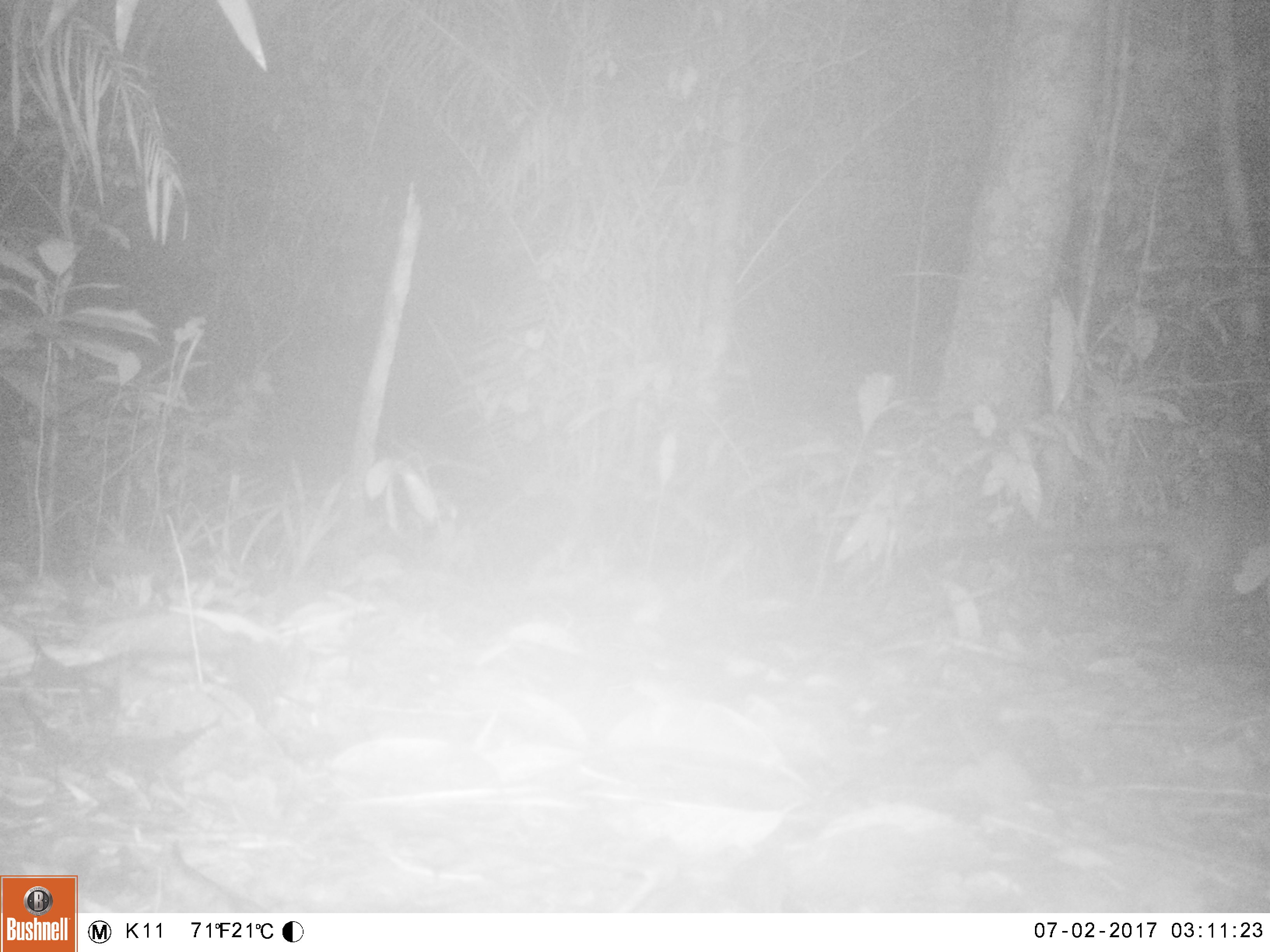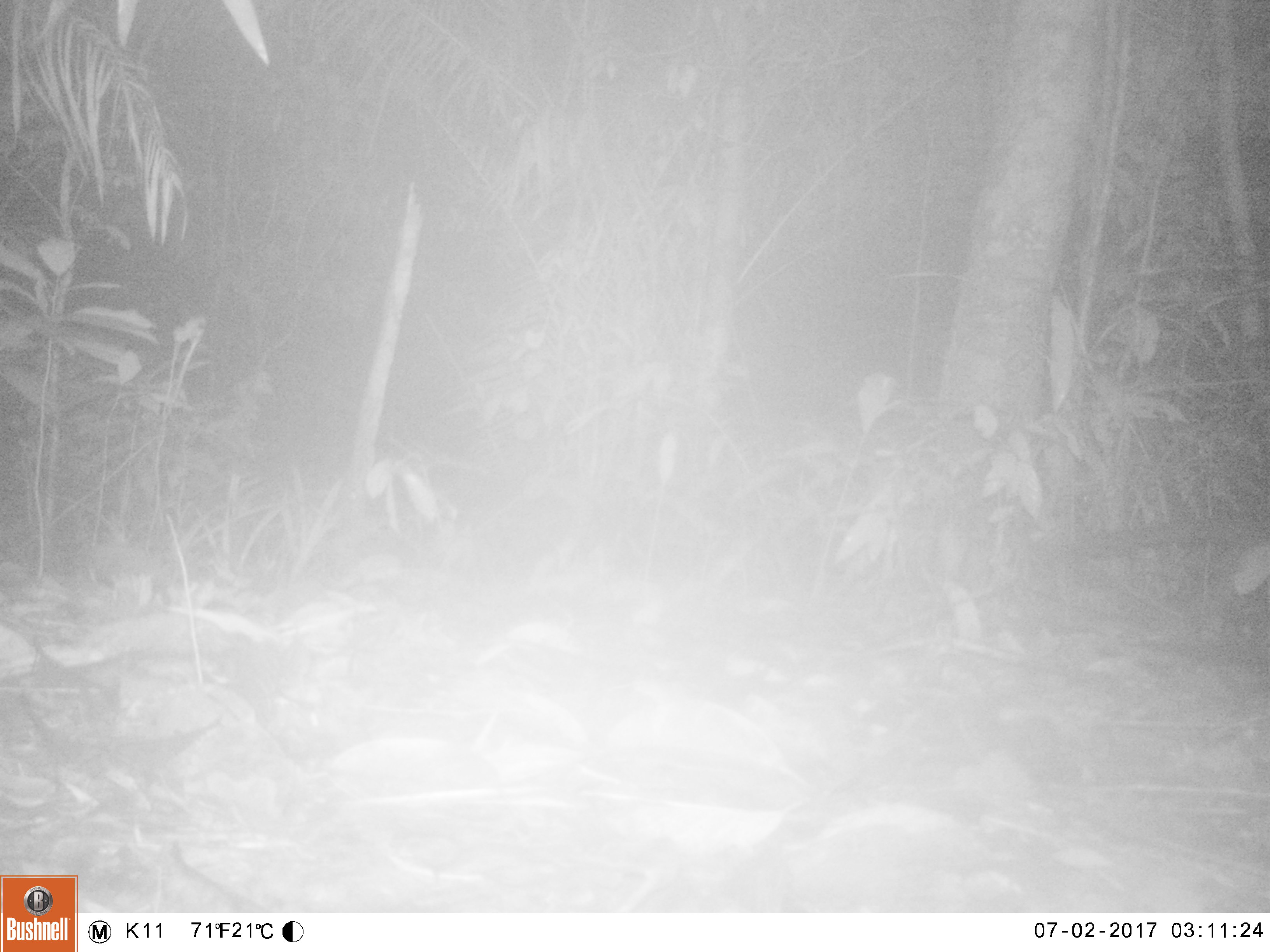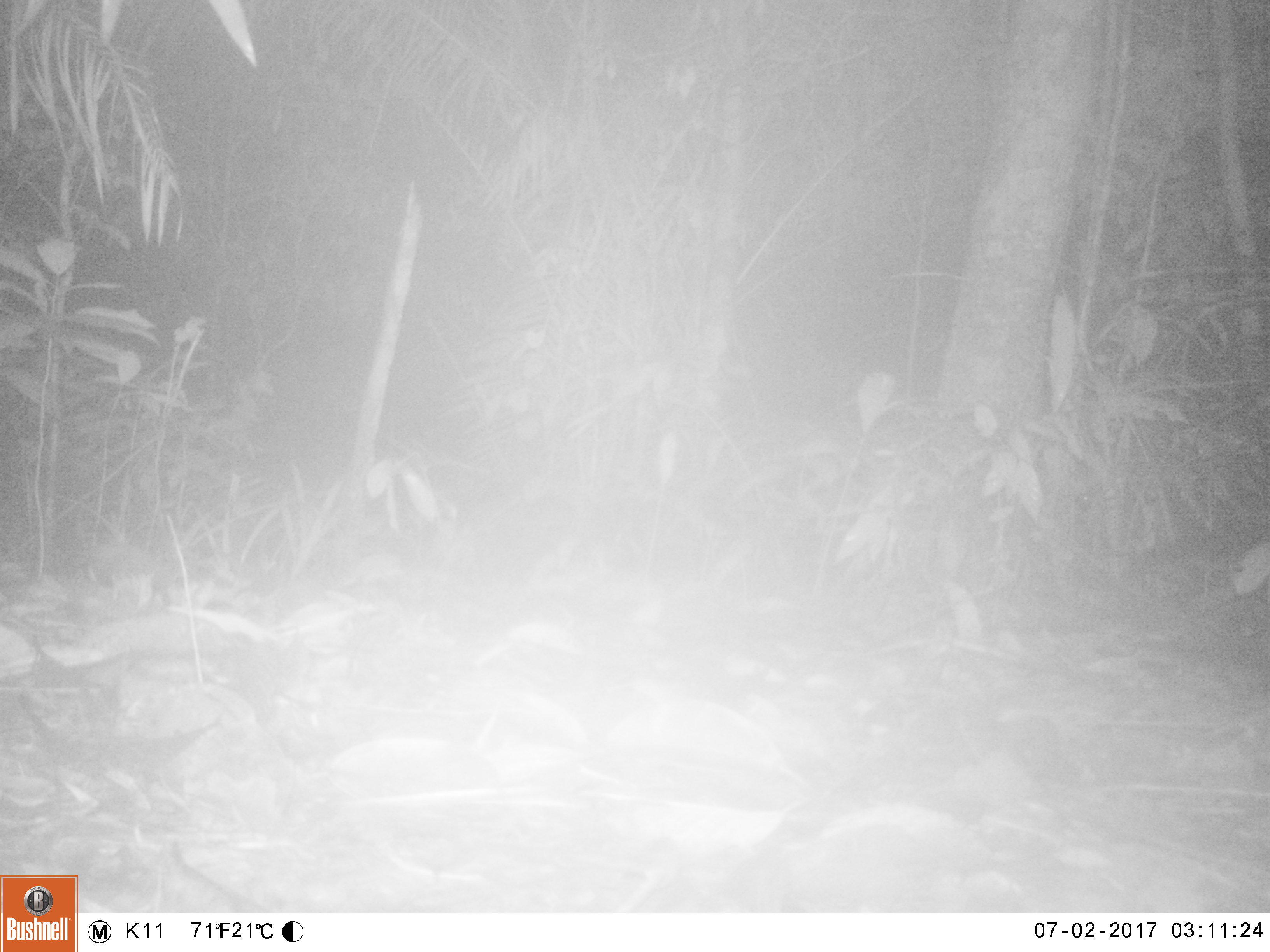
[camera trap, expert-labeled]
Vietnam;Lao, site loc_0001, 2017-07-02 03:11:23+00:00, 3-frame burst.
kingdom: Animalia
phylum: Chordata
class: Mammalia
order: Carnivora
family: Viverridae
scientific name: Paradoxurinae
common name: palm civet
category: unidentified palm civet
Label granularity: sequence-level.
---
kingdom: Animalia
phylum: Chordata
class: Mammalia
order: Carnivora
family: Viverridae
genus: Paradoxurus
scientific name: Paradoxurus hermaphroditus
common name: common palm civet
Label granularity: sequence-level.